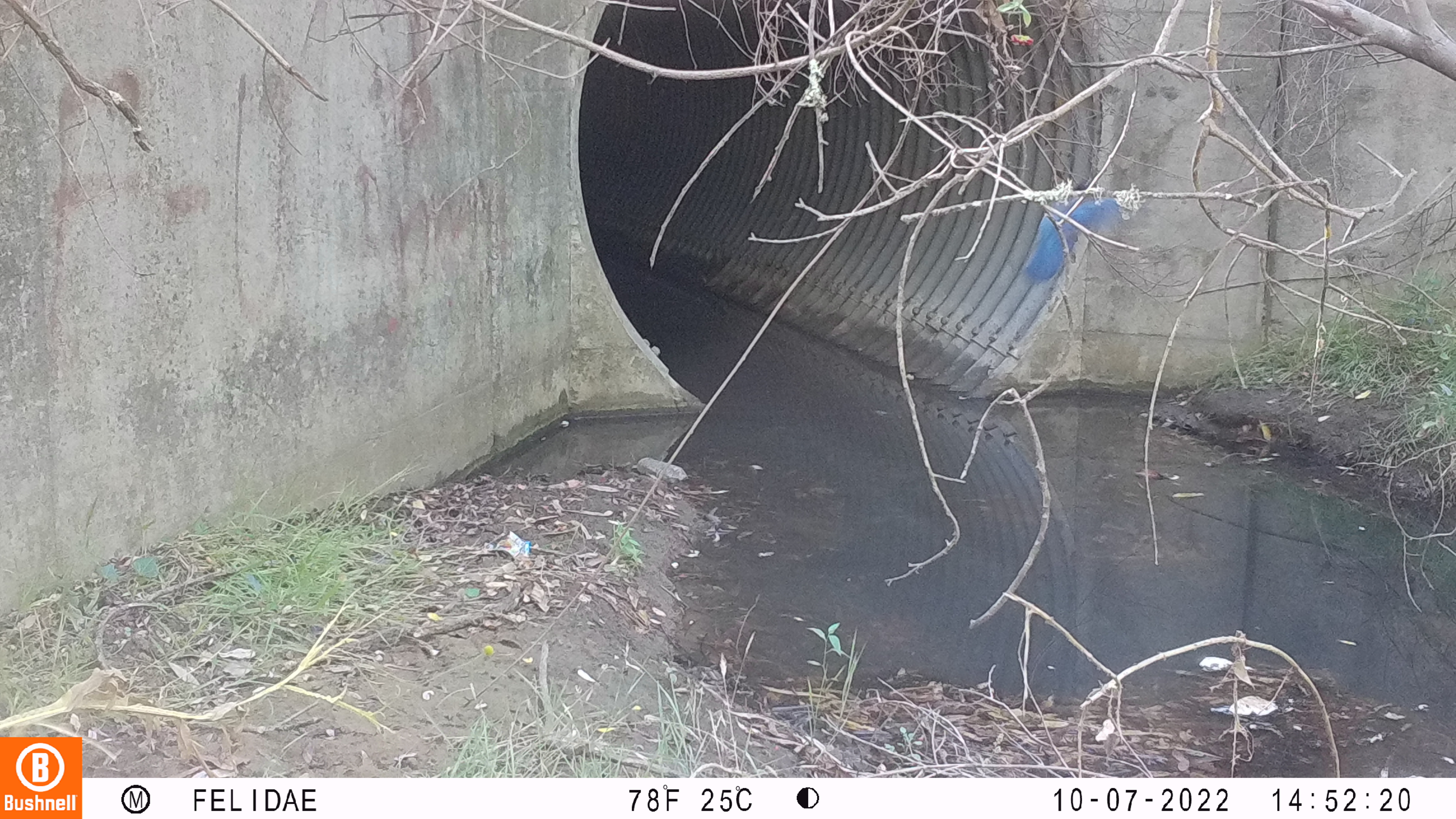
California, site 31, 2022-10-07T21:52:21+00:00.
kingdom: Animalia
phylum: Chordata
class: Aves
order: Passeriformes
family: Corvidae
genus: Cyanocitta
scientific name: Cyanocitta stelleri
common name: steller's jay